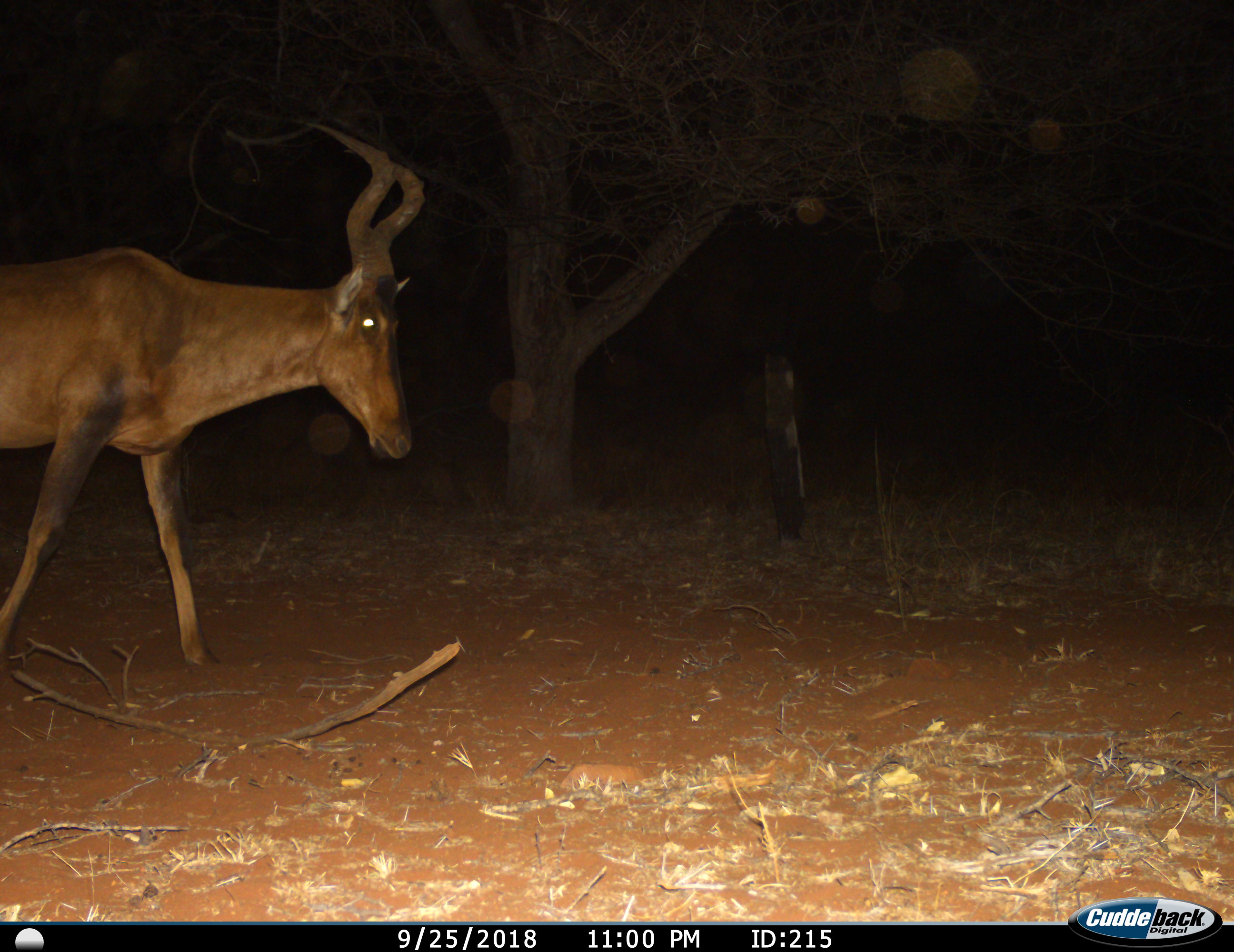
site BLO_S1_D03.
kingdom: Animalia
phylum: Chordata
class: Mammalia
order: Artiodactyla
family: Bovidae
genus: Alcelaphus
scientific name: Alcelaphus buselaphus caama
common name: red hartebeest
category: hartebeestred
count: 1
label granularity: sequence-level